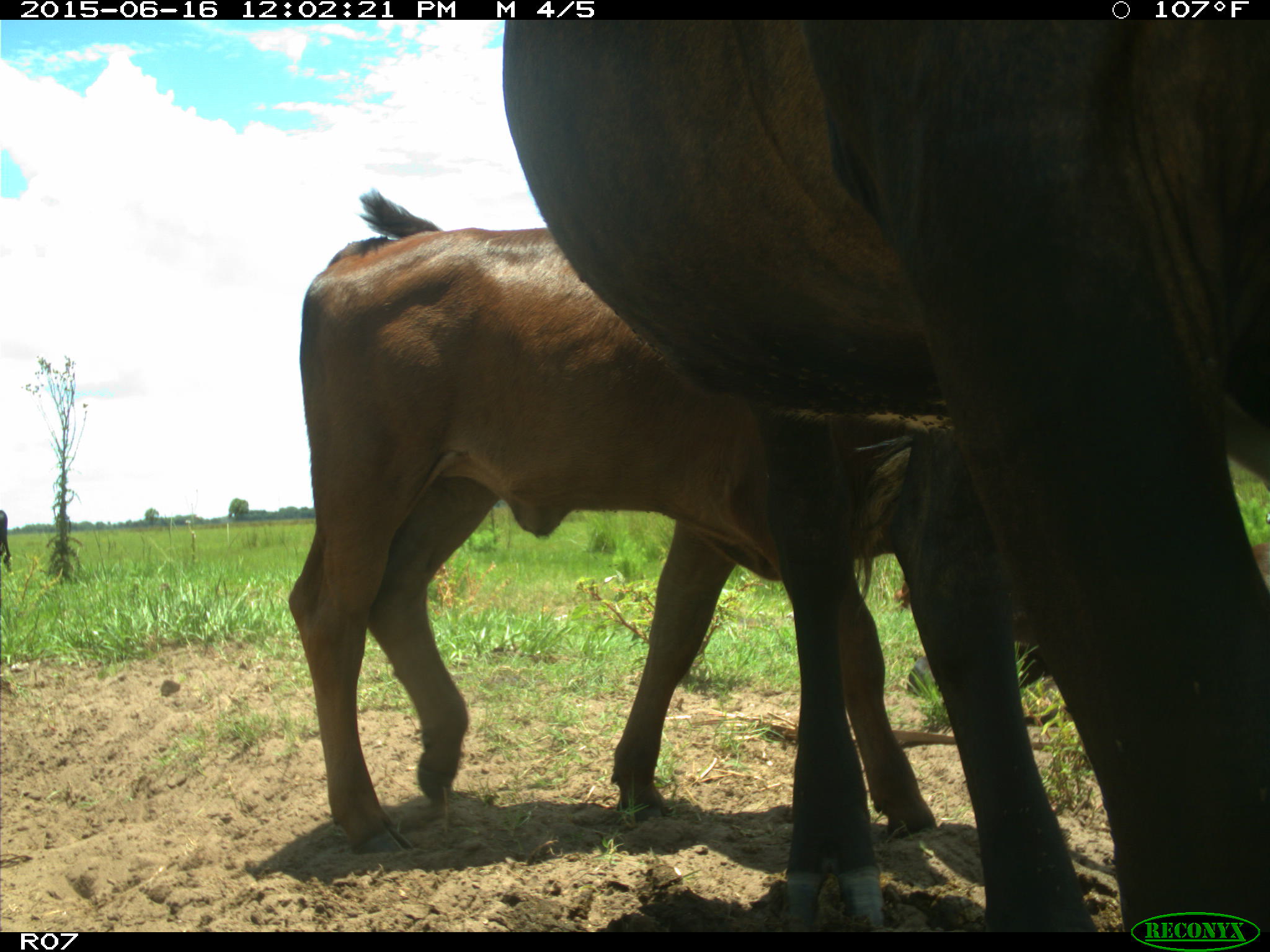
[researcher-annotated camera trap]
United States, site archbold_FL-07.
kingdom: Animalia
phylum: Chordata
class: Mammalia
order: Artiodactyla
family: Bovidae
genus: Bos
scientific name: Bos taurus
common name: domestic cow